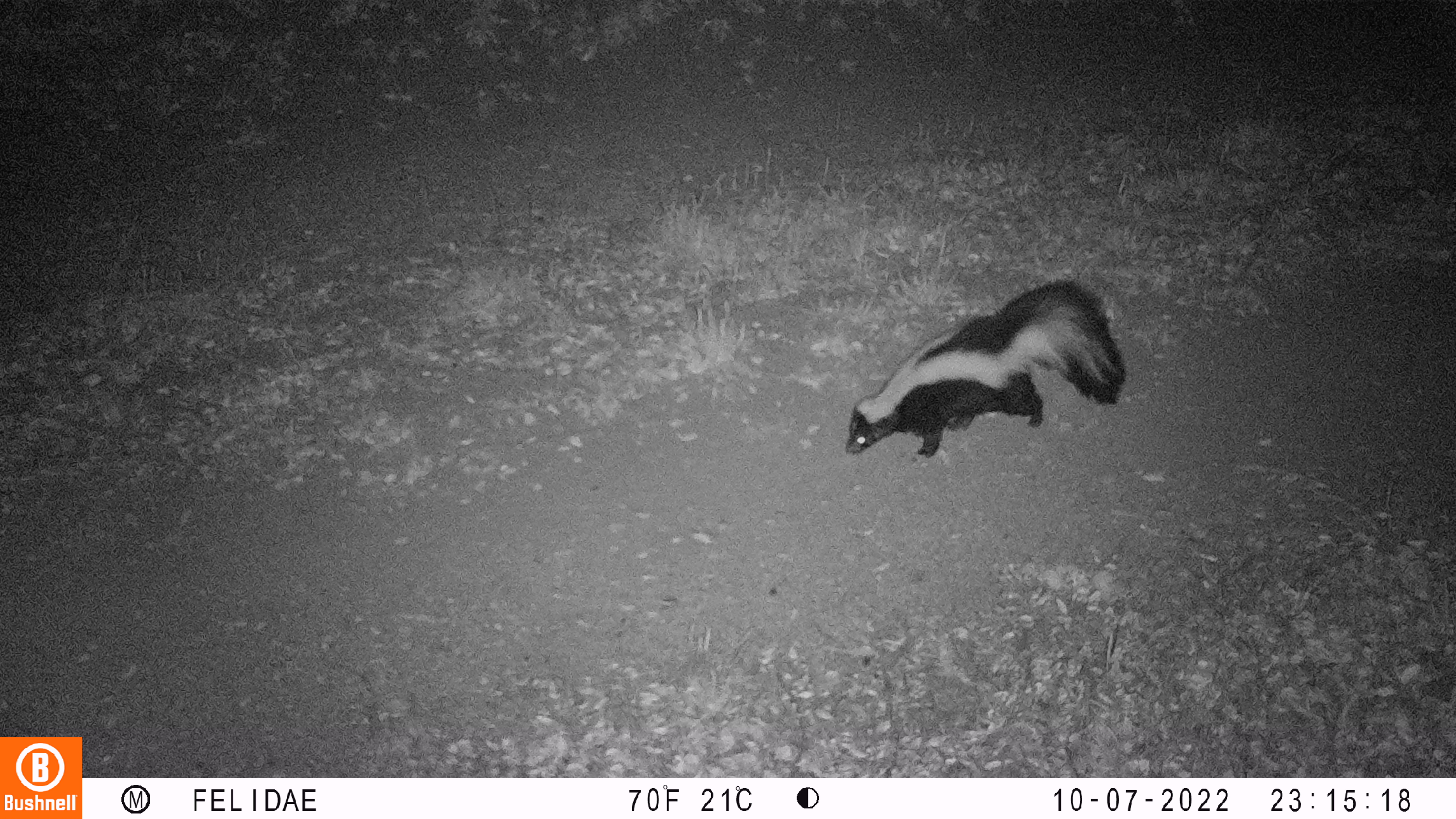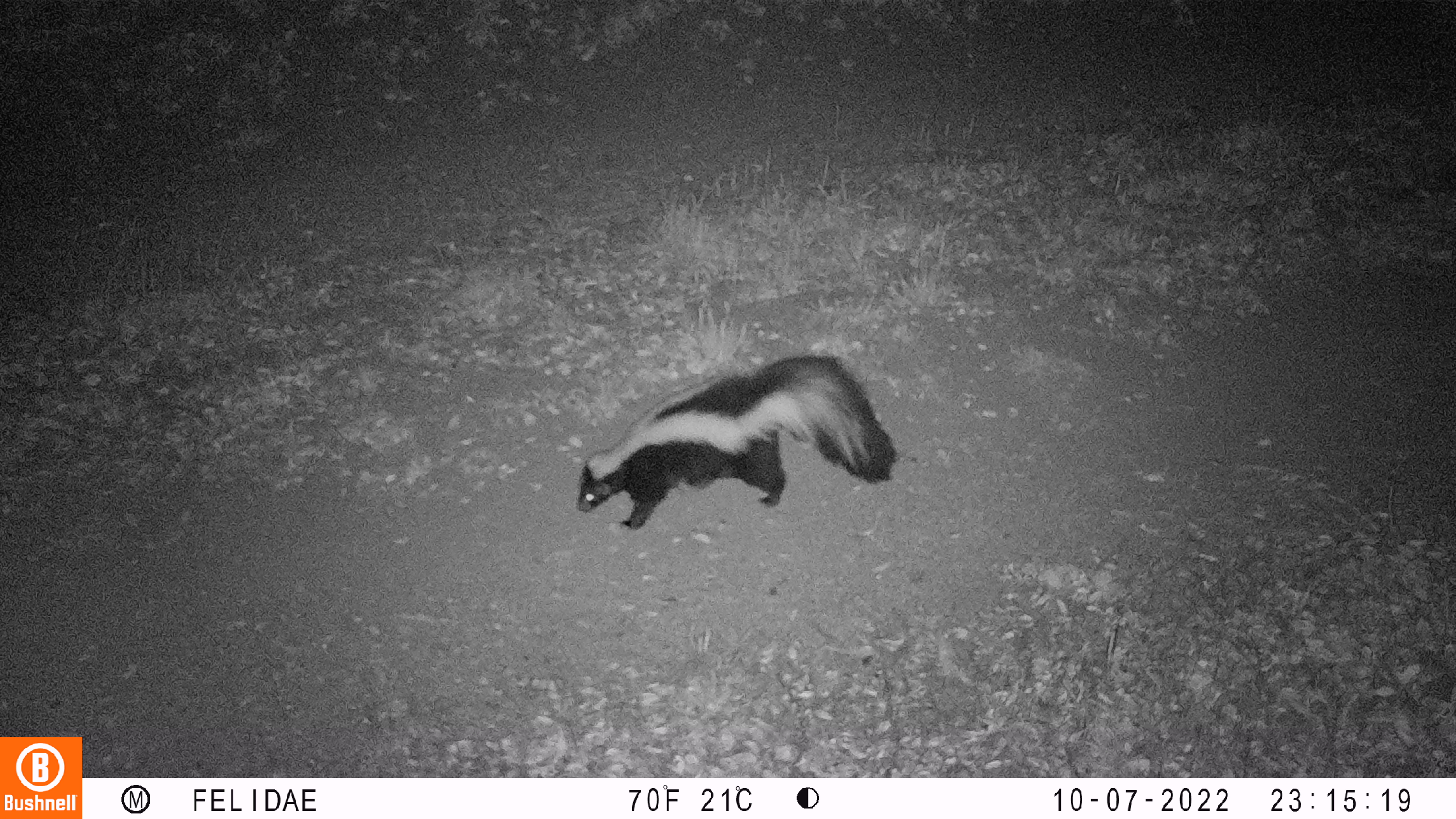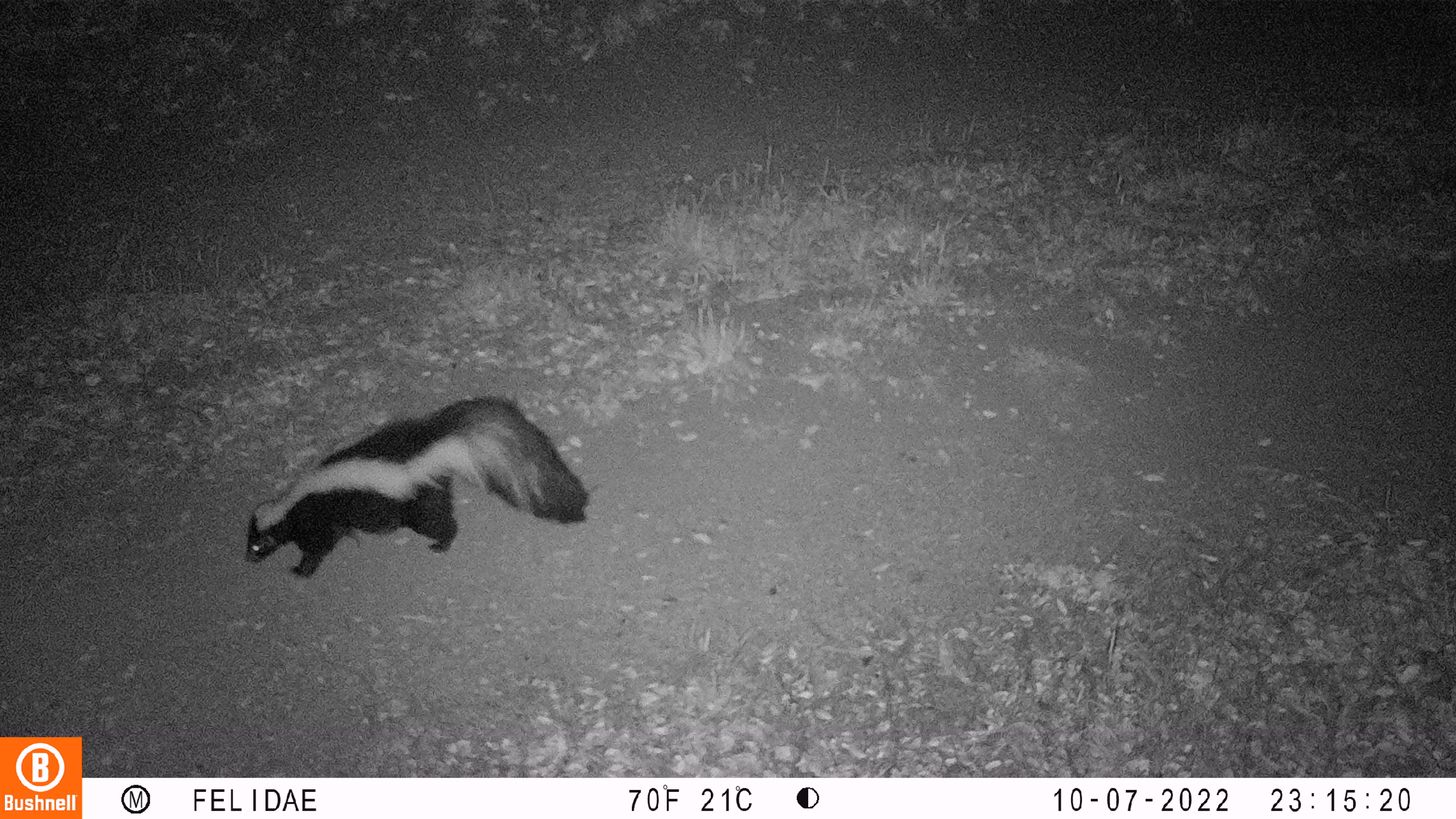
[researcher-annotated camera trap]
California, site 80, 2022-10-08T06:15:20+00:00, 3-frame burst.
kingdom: Animalia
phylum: Chordata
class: Mammalia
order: Carnivora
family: Mephitidae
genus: Mephitis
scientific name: Mephitis mephitis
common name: striped skunk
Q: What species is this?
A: Striped skunk (Mephitis mephitis).